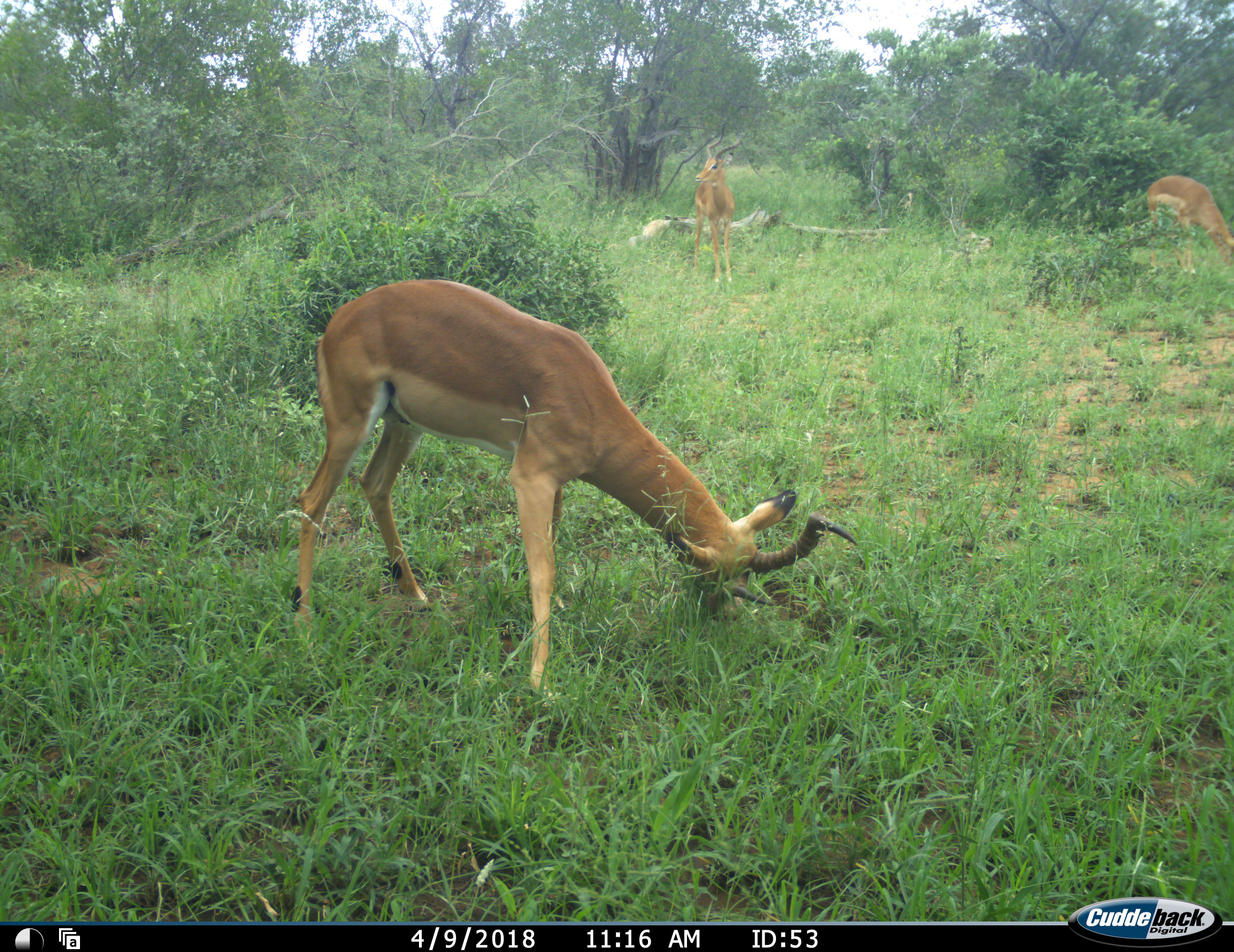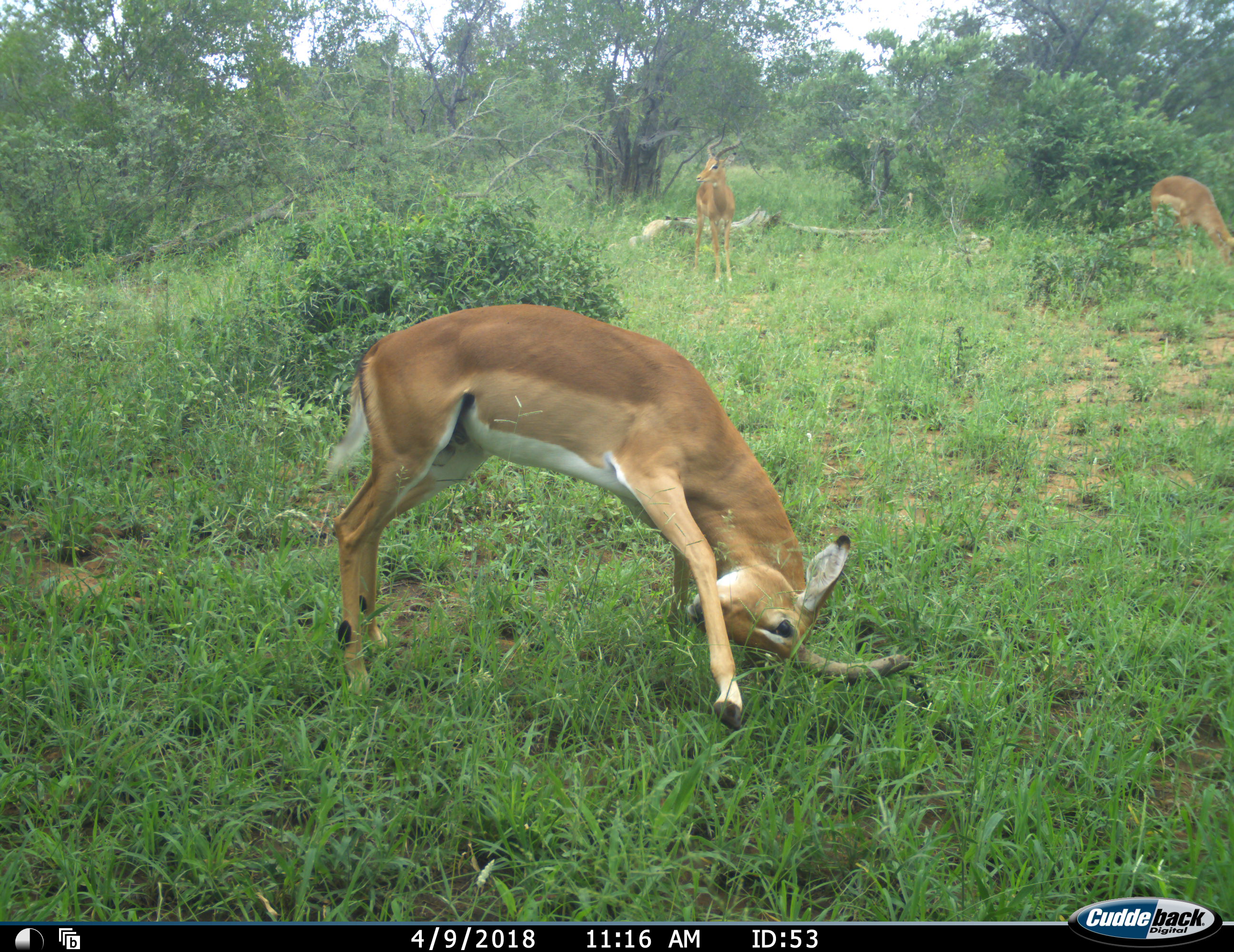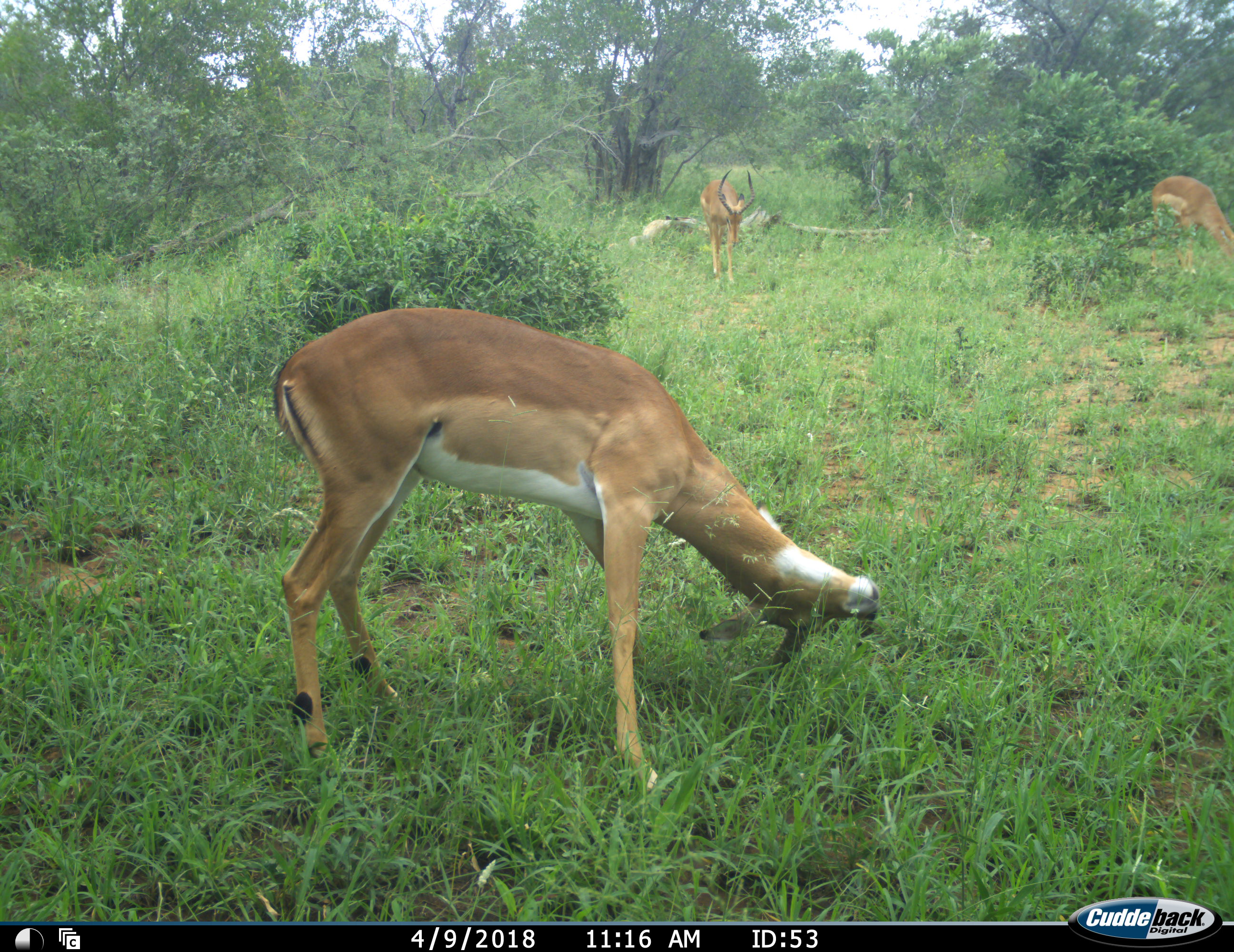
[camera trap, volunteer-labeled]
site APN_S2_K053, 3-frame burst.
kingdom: Animalia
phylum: Chordata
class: Mammalia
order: Artiodactyla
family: Bovidae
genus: Aepyceros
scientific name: Aepyceros melampus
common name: impala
Impala (Aepyceros melampus), count 3. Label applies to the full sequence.